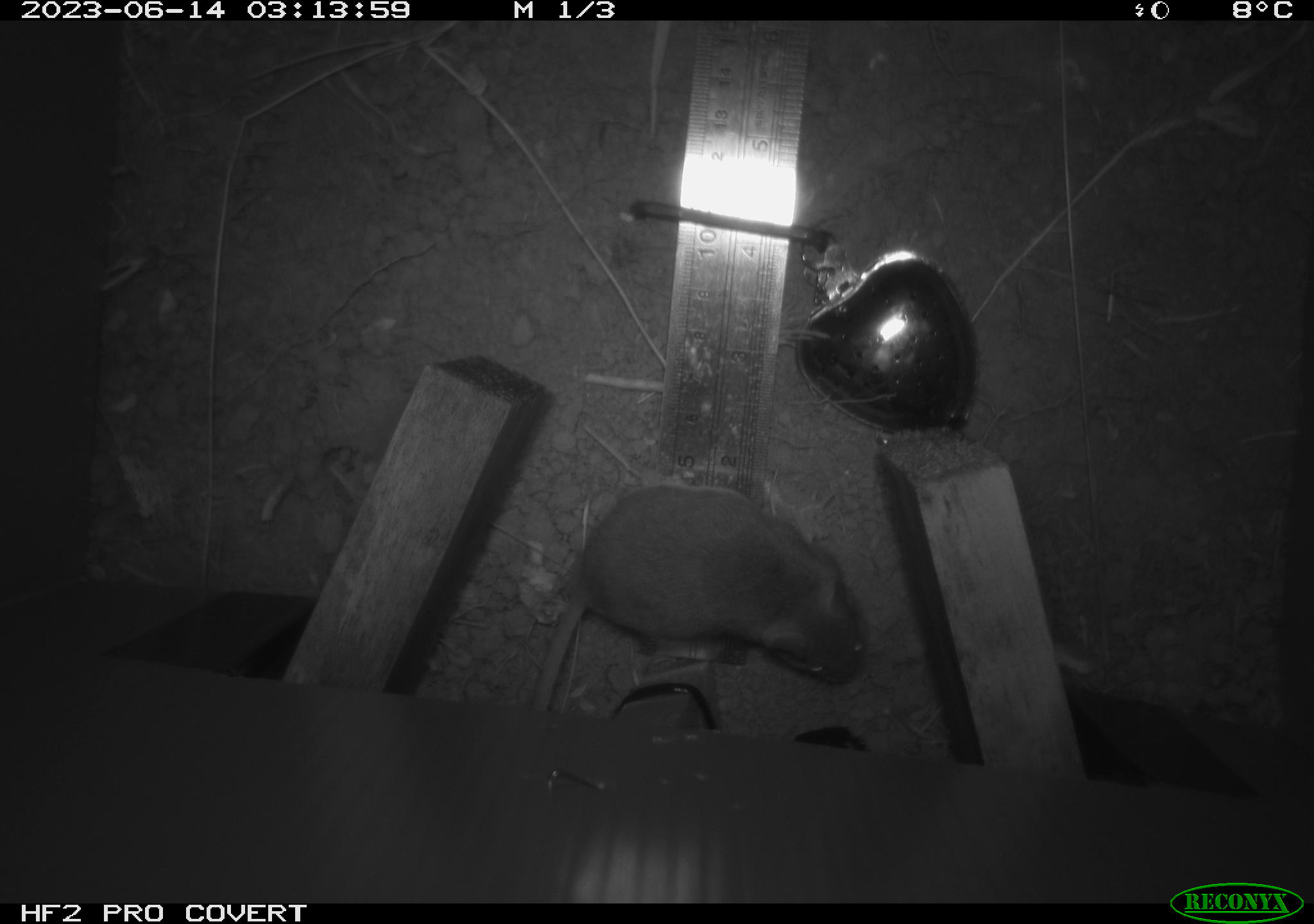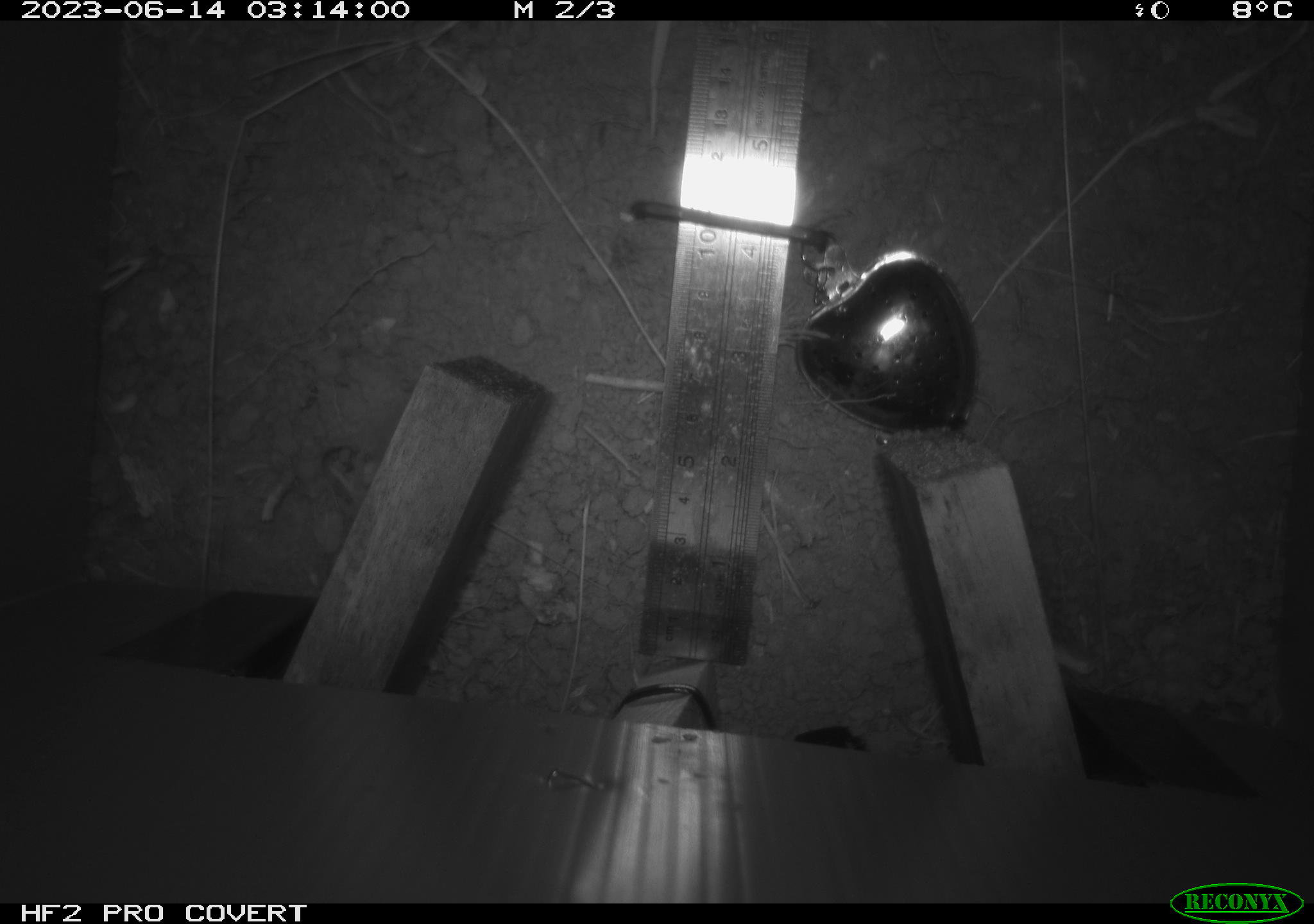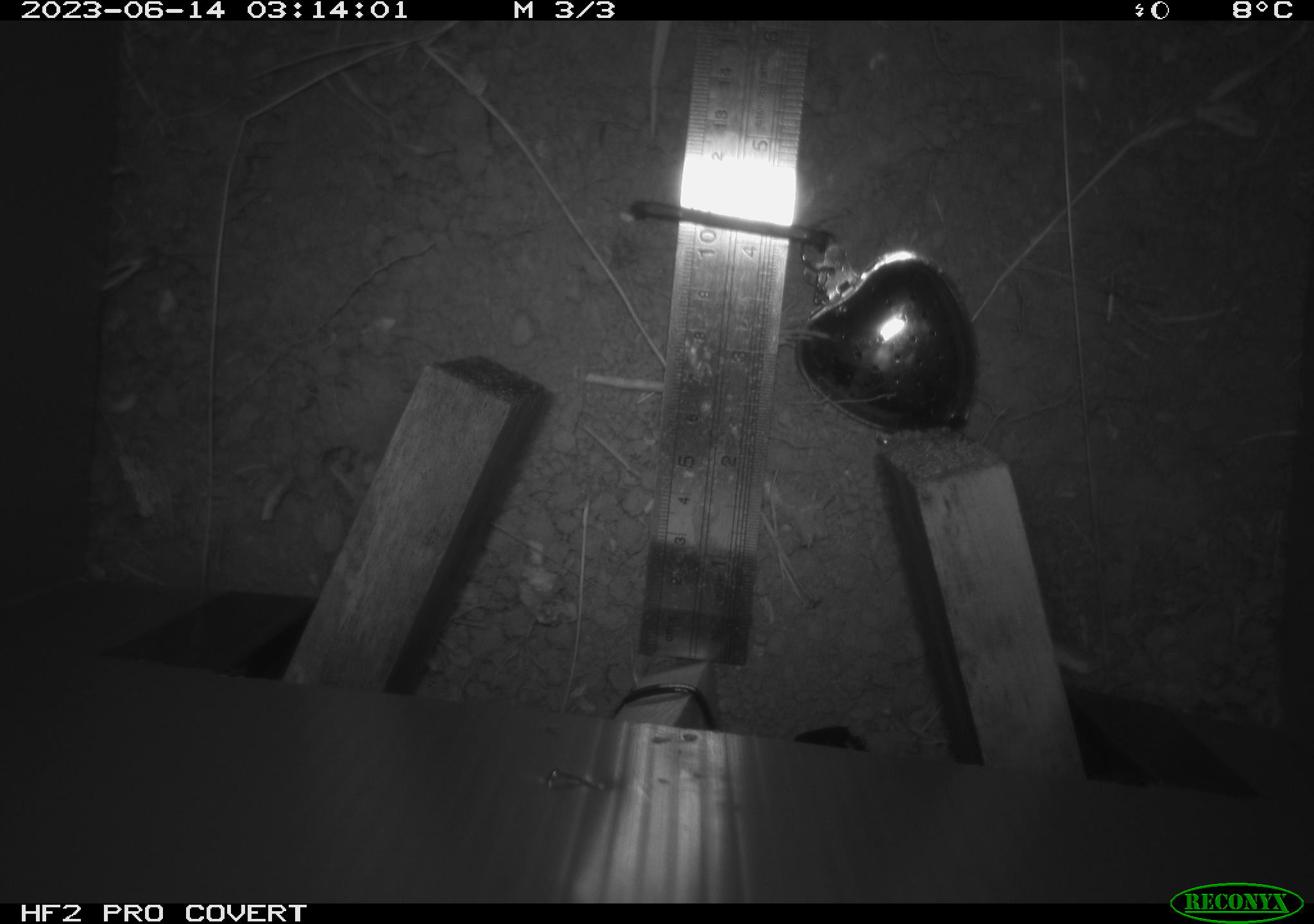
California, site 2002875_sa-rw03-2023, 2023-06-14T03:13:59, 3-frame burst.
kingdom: Animalia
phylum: Chordata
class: Mammalia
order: Rodentia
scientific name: Rodentia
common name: mouse species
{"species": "mouse species (Rodentia)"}